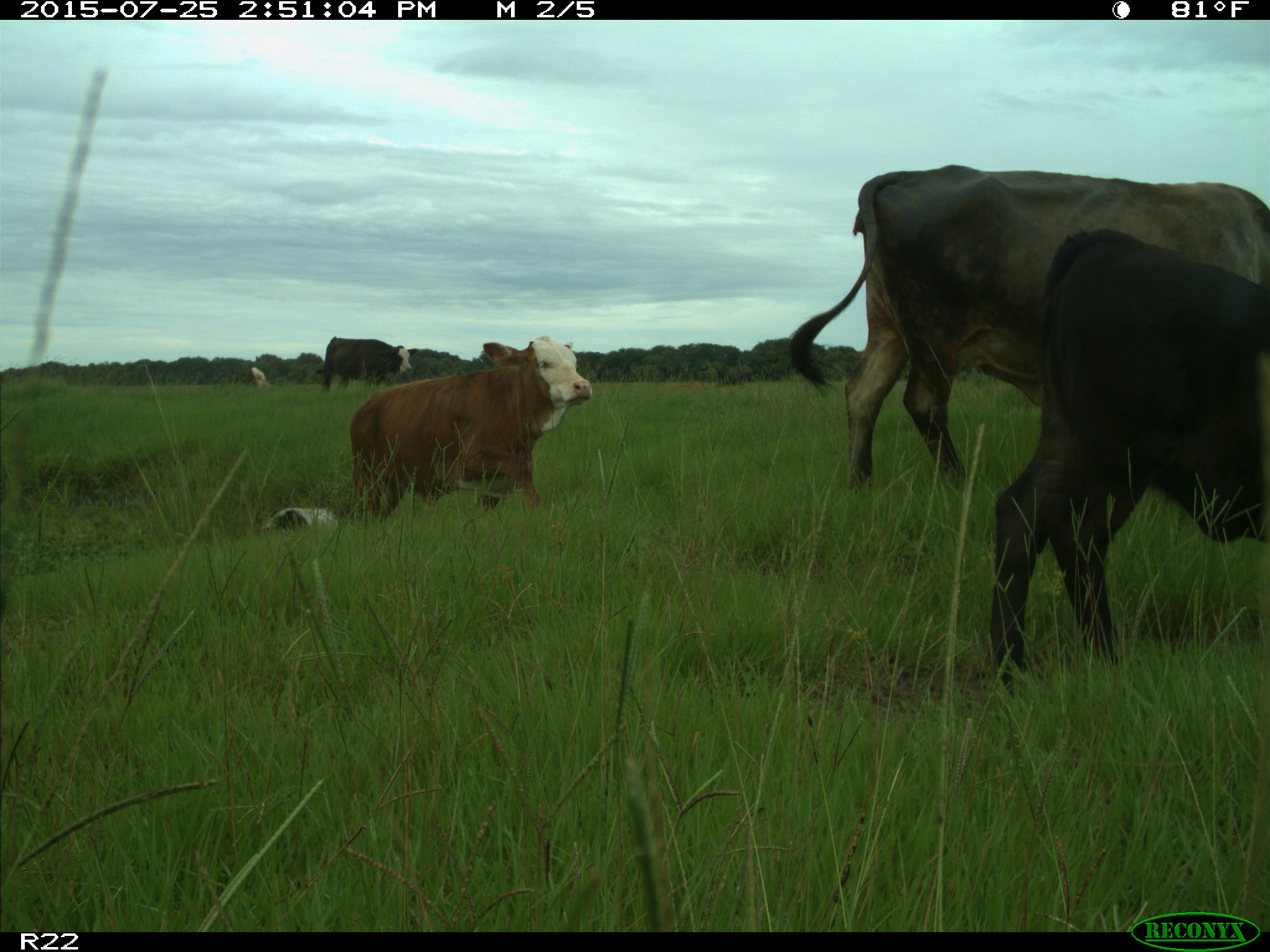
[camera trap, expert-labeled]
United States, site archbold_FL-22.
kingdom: Animalia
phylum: Chordata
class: Mammalia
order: Artiodactyla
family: Bovidae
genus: Bos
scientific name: Bos taurus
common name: domestic cow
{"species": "Bos taurus (domestic cow)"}